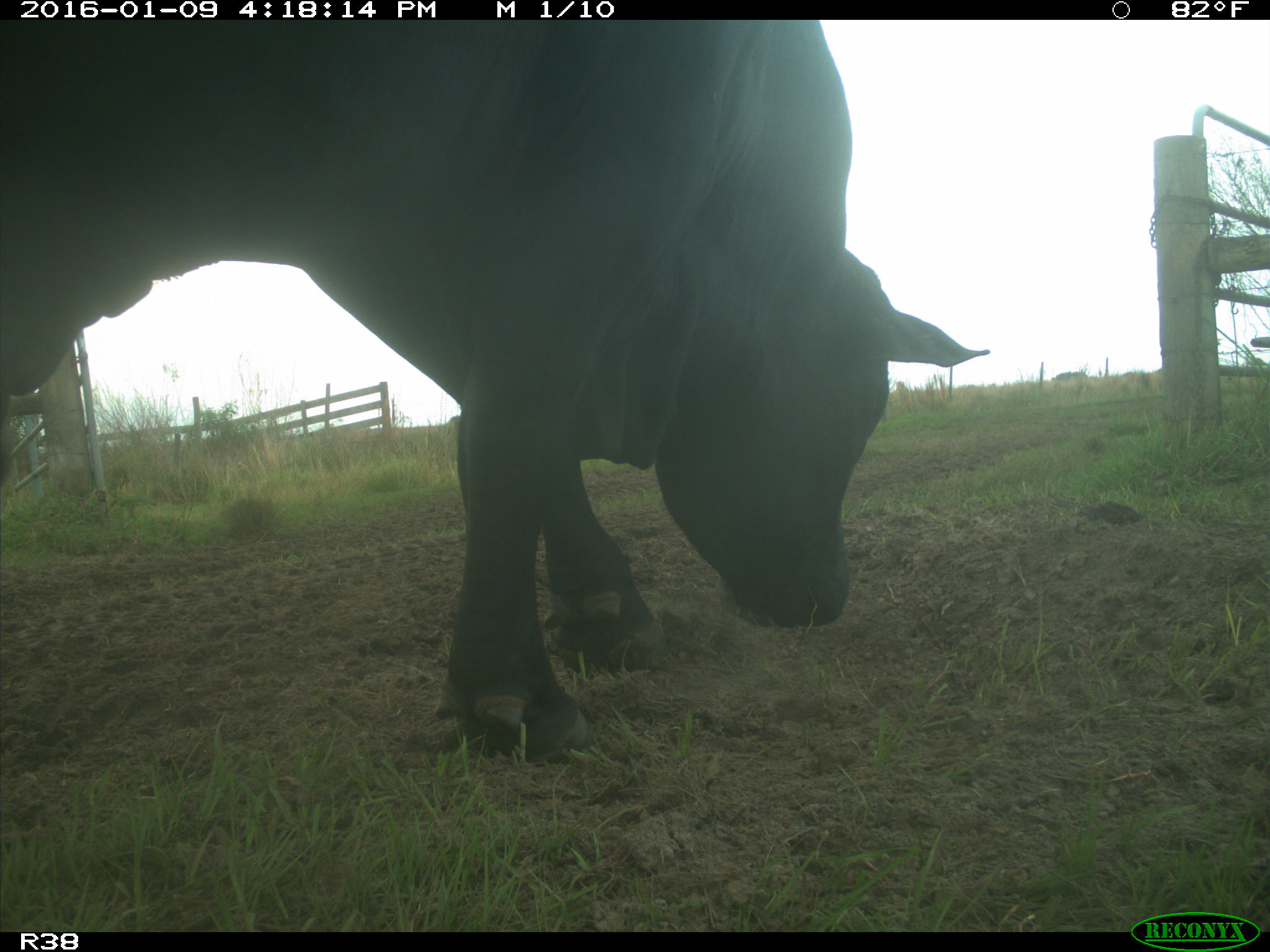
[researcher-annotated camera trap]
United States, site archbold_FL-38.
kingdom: Animalia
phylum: Chordata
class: Mammalia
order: Artiodactyla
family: Bovidae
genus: Bos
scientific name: Bos taurus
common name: domestic cow